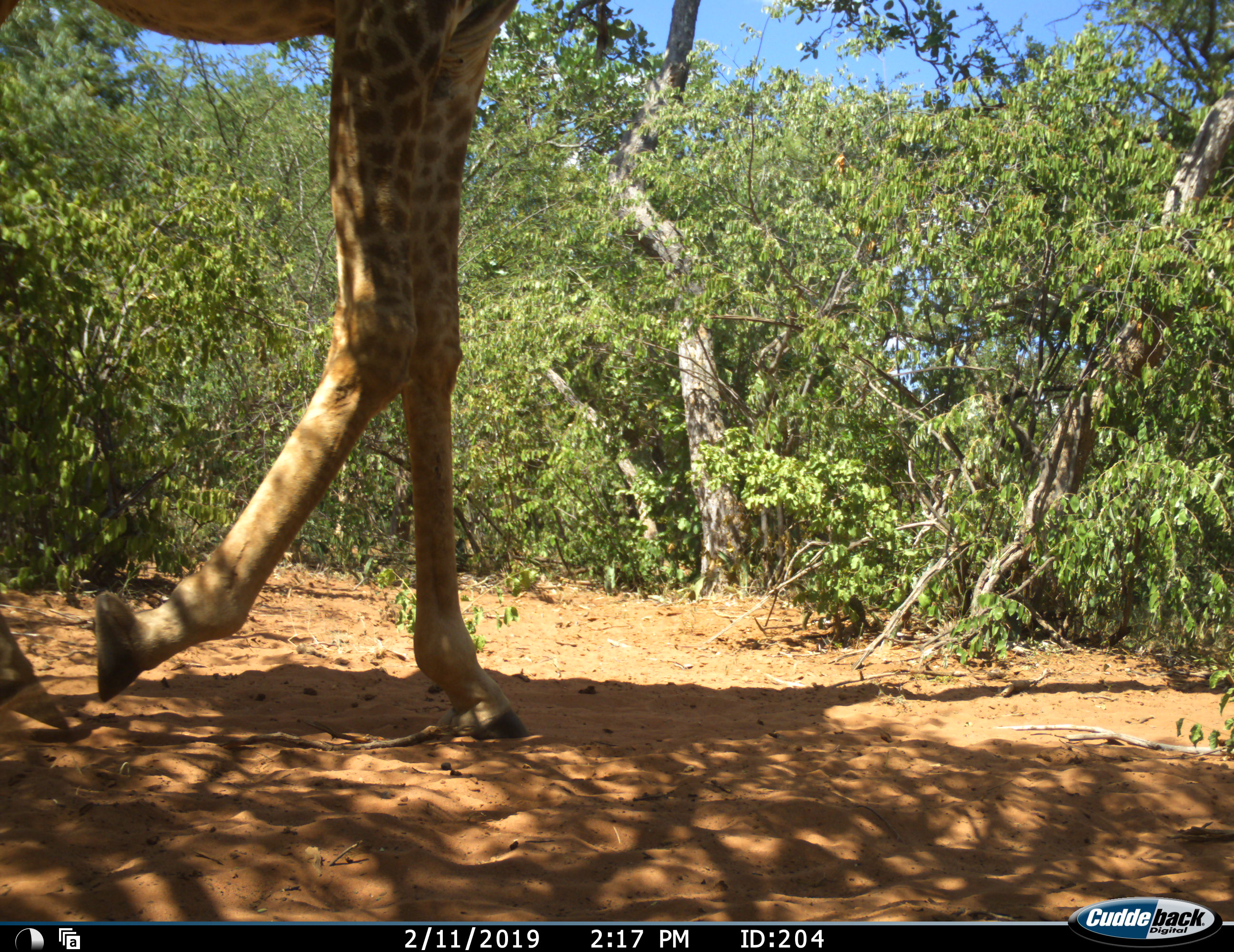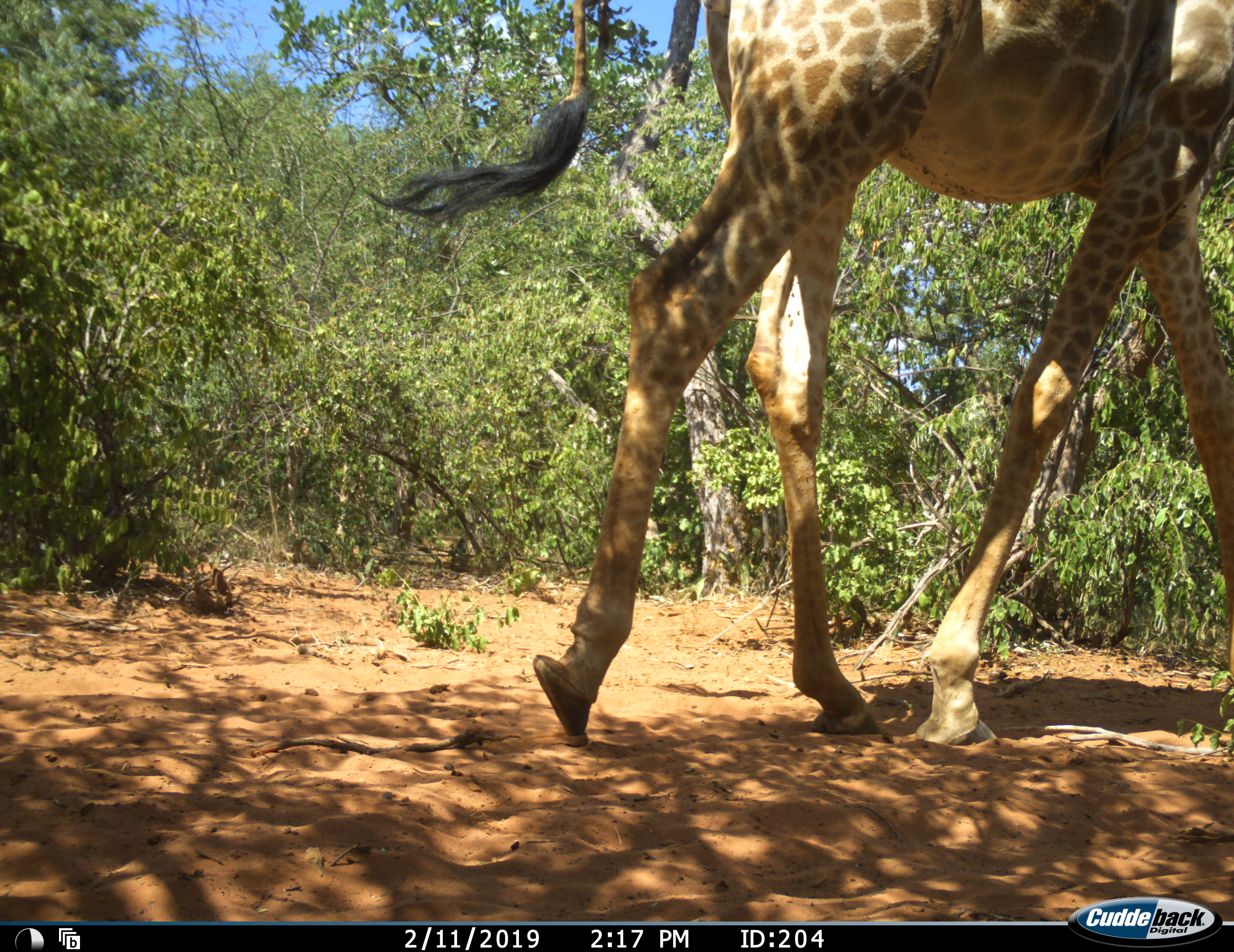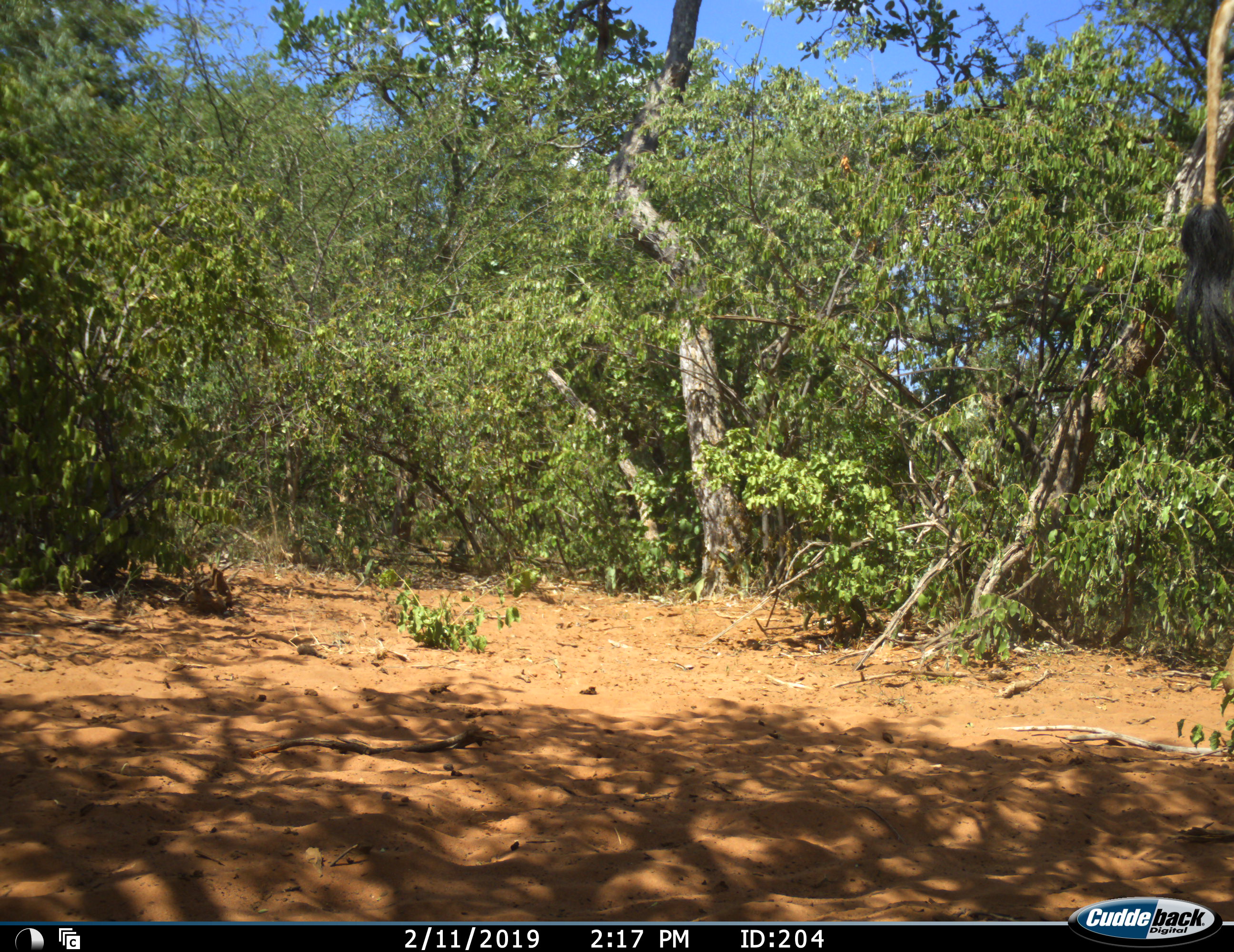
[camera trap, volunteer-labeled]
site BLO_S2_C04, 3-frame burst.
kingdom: Animalia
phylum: Chordata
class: Mammalia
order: Artiodactyla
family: Giraffidae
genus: Giraffa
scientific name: Giraffa camelopardalis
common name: giraffe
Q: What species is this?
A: Giraffe (Giraffa camelopardalis).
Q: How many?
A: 1.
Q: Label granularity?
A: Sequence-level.